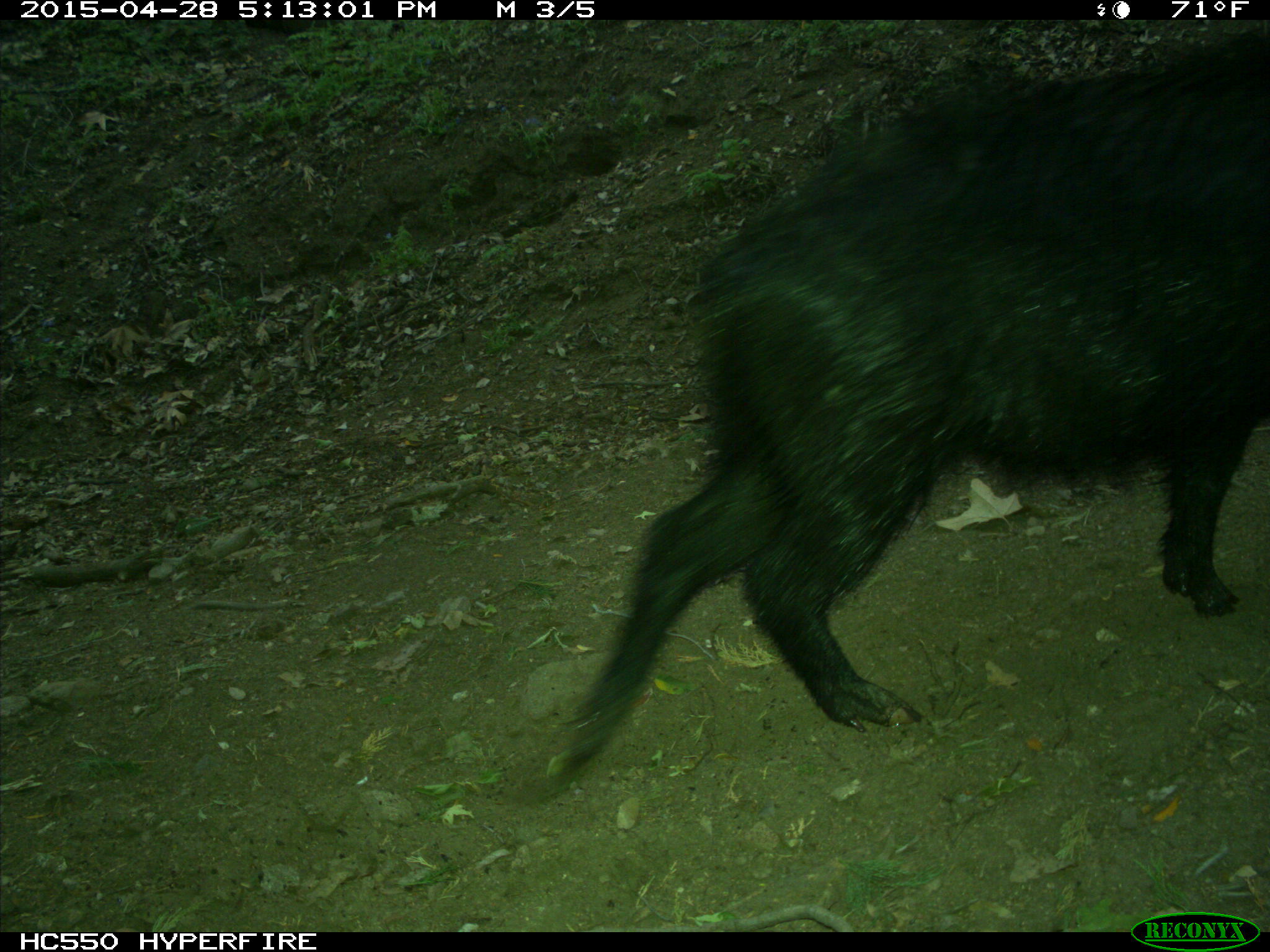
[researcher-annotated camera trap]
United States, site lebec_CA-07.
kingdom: Animalia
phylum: Chordata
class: Mammalia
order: Artiodactyla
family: Suidae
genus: Sus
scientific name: Sus scrofa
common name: wild boar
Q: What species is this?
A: Sus scrofa (wild boar).